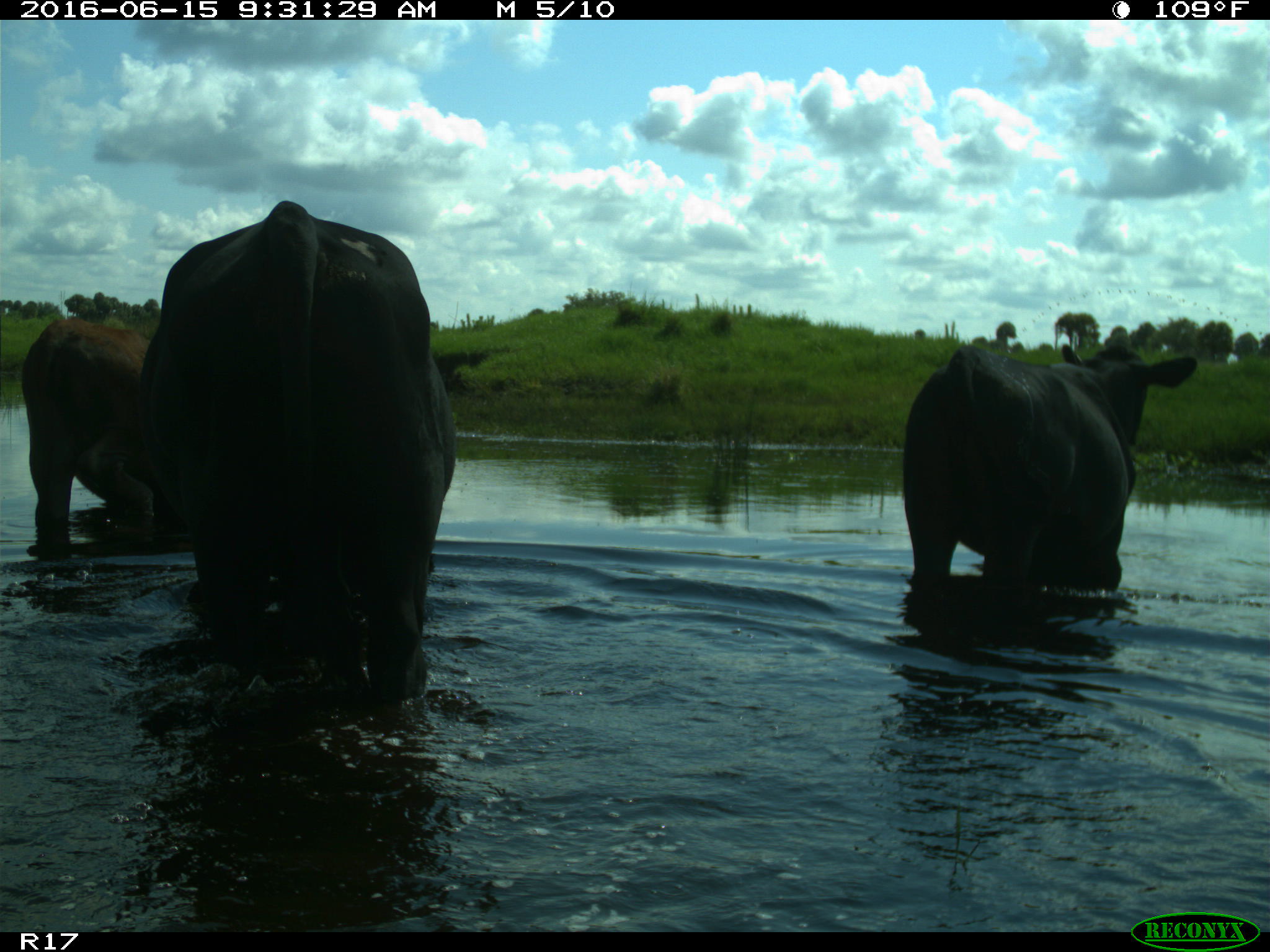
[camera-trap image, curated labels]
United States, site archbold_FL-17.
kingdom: Animalia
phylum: Chordata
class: Mammalia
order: Artiodactyla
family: Bovidae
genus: Bos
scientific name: Bos taurus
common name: domestic cow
Bos taurus (domestic cow).